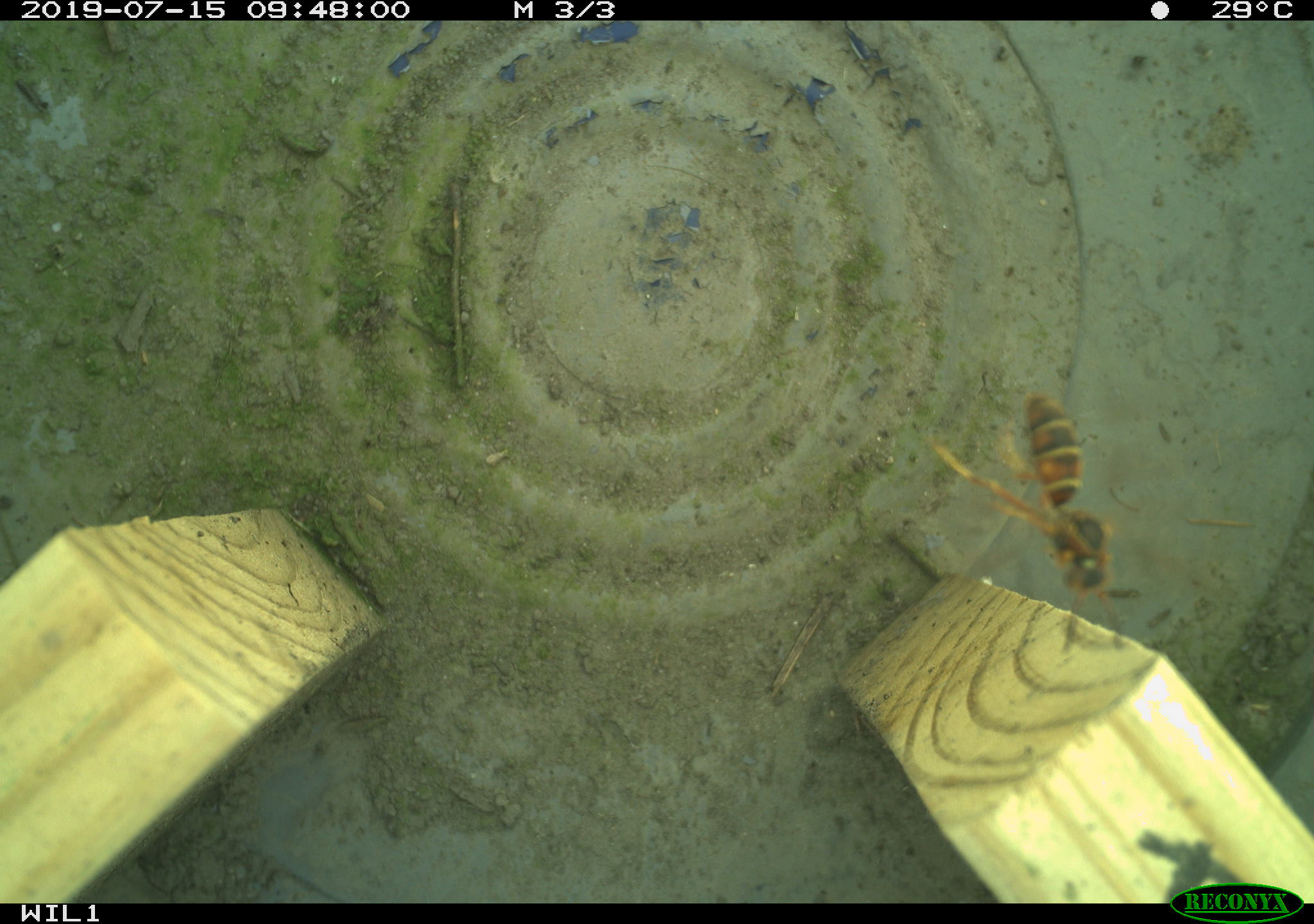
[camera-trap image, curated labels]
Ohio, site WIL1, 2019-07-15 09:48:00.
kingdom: Animalia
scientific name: Animalia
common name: animal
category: invertebrate